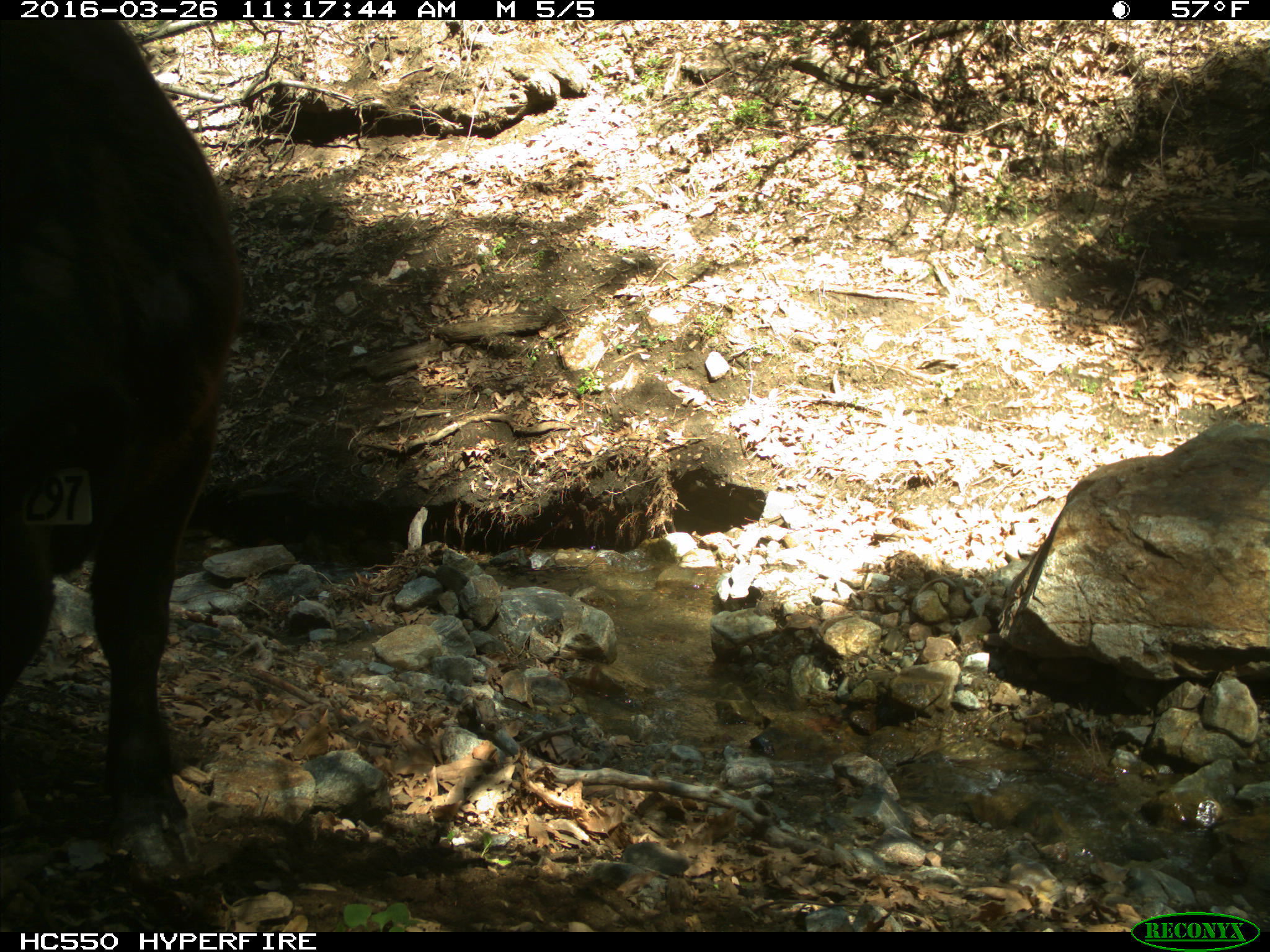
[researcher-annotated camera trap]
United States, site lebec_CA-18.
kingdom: Animalia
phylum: Chordata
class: Mammalia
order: Artiodactyla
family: Bovidae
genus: Bos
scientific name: Bos taurus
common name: domestic cow